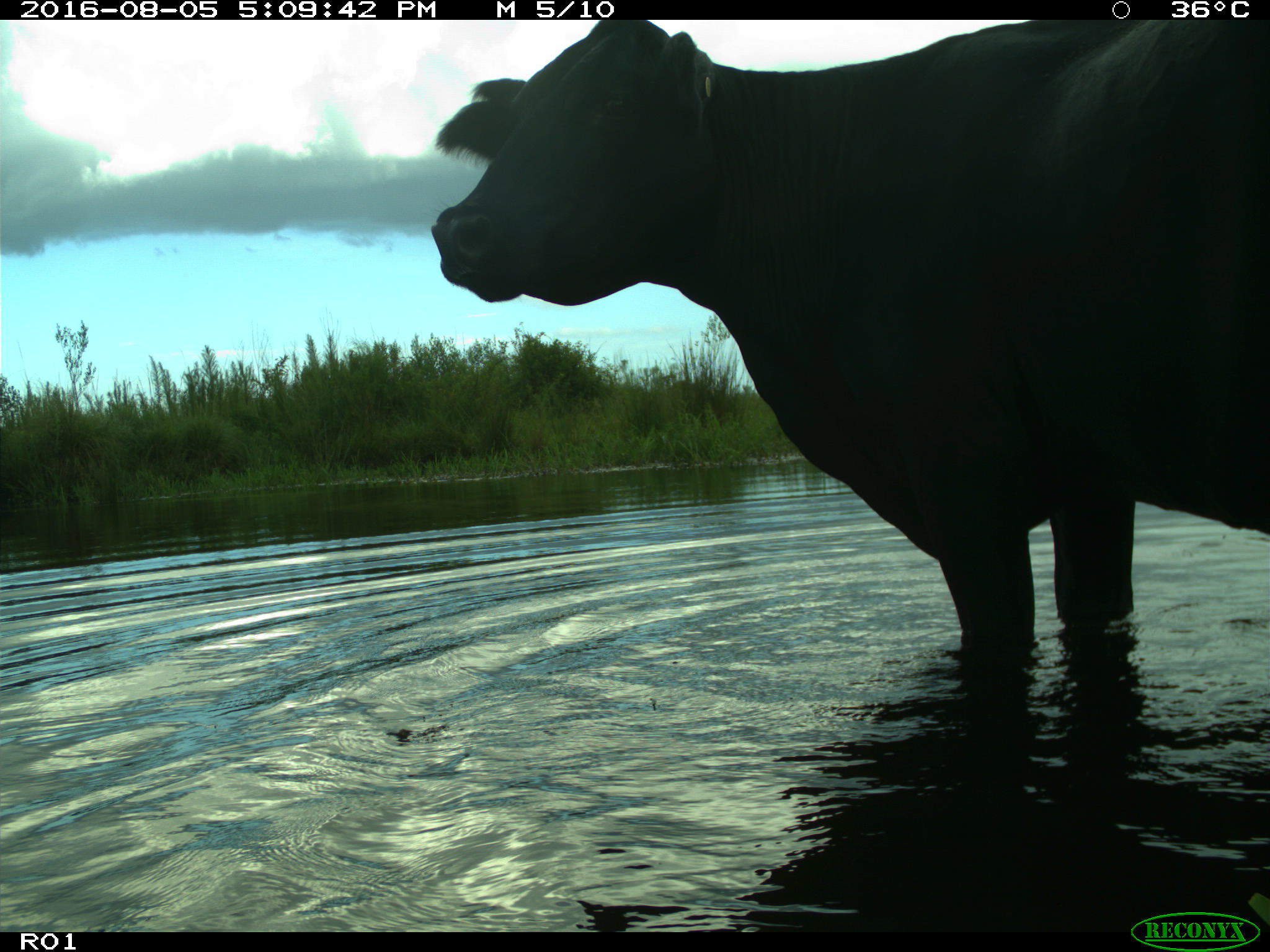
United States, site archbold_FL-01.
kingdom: Animalia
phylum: Chordata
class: Mammalia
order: Artiodactyla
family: Bovidae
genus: Bos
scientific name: Bos taurus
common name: domestic cow